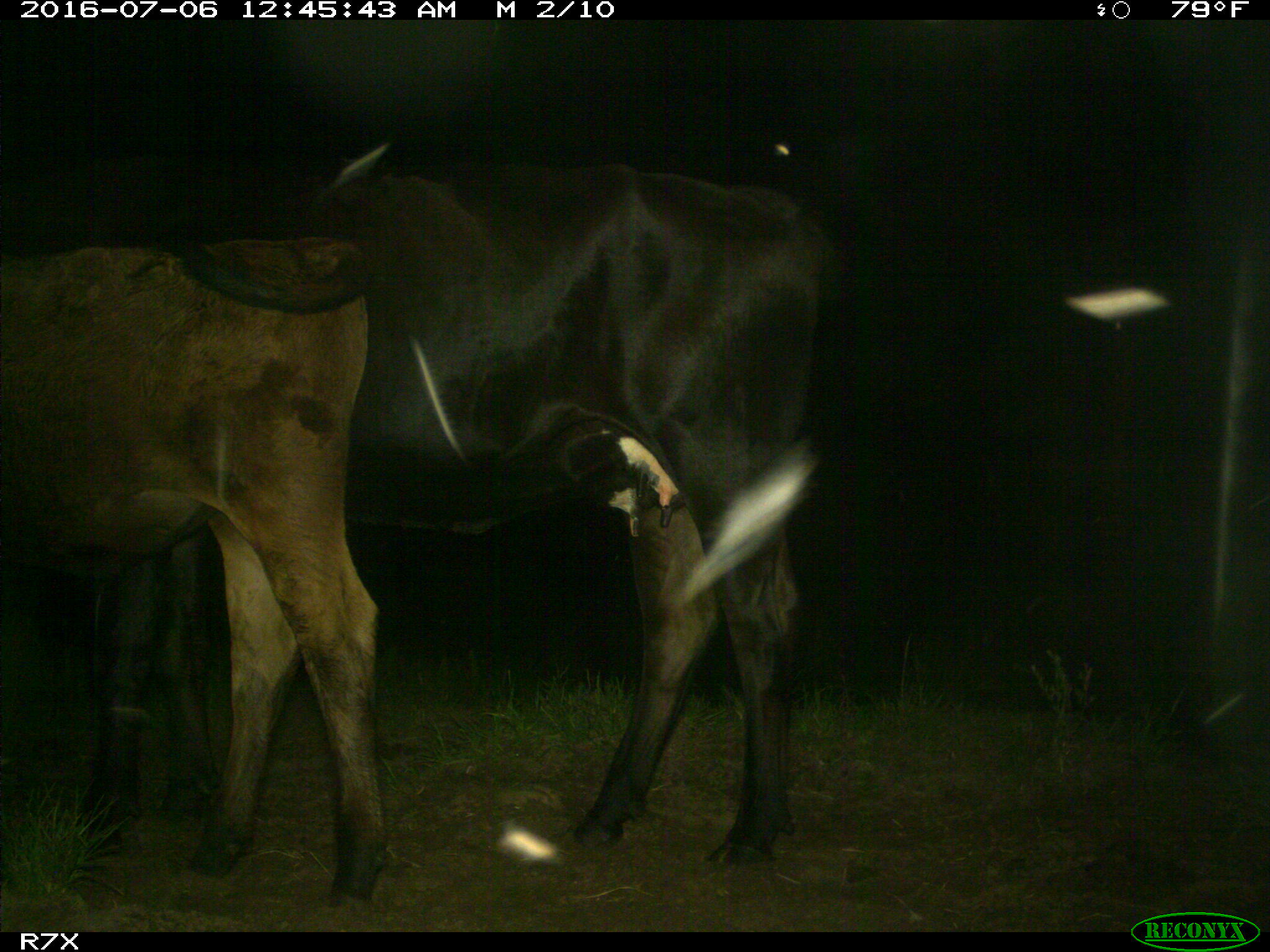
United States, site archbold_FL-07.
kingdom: Animalia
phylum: Chordata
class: Mammalia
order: Artiodactyla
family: Bovidae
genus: Bos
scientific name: Bos taurus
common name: domestic cow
Bos taurus (domestic cow).